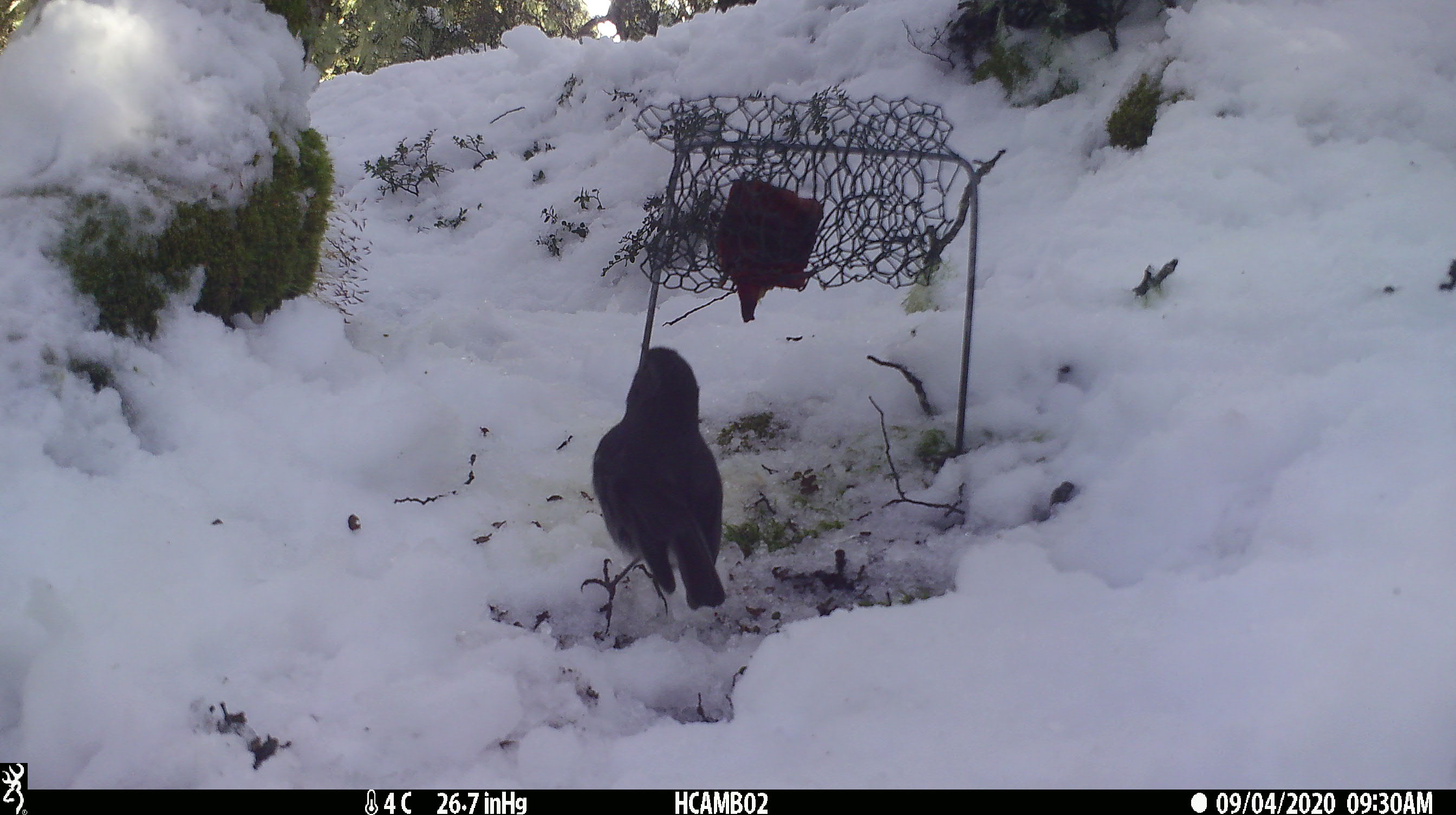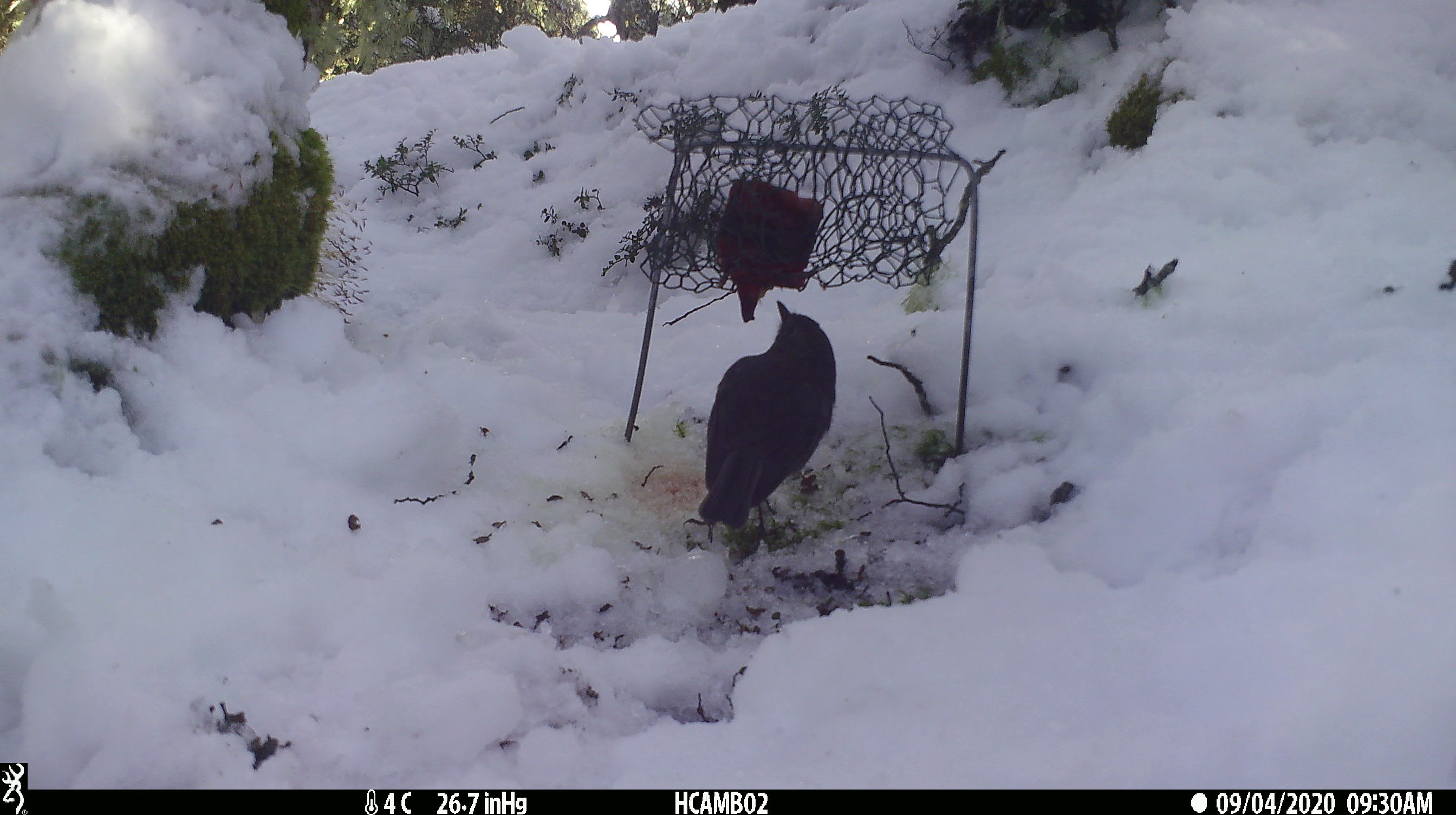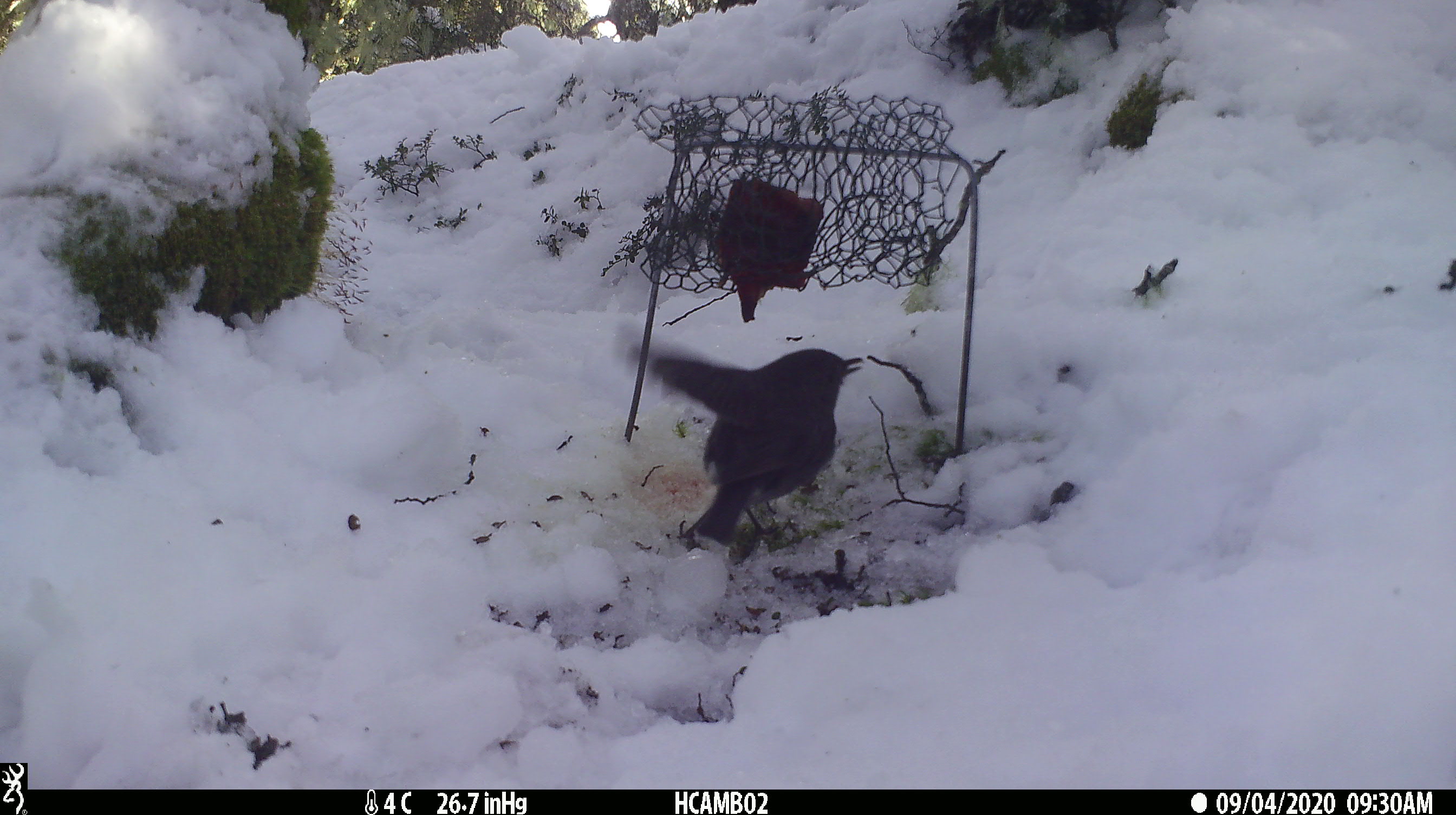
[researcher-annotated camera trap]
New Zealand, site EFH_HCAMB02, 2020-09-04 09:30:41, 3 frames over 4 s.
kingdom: Animalia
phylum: Chordata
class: Aves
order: Passeriformes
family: Petroicidae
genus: Petroica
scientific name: Petroica australis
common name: new zealand robin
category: robin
Robin (new zealand robin) (Petroica australis).